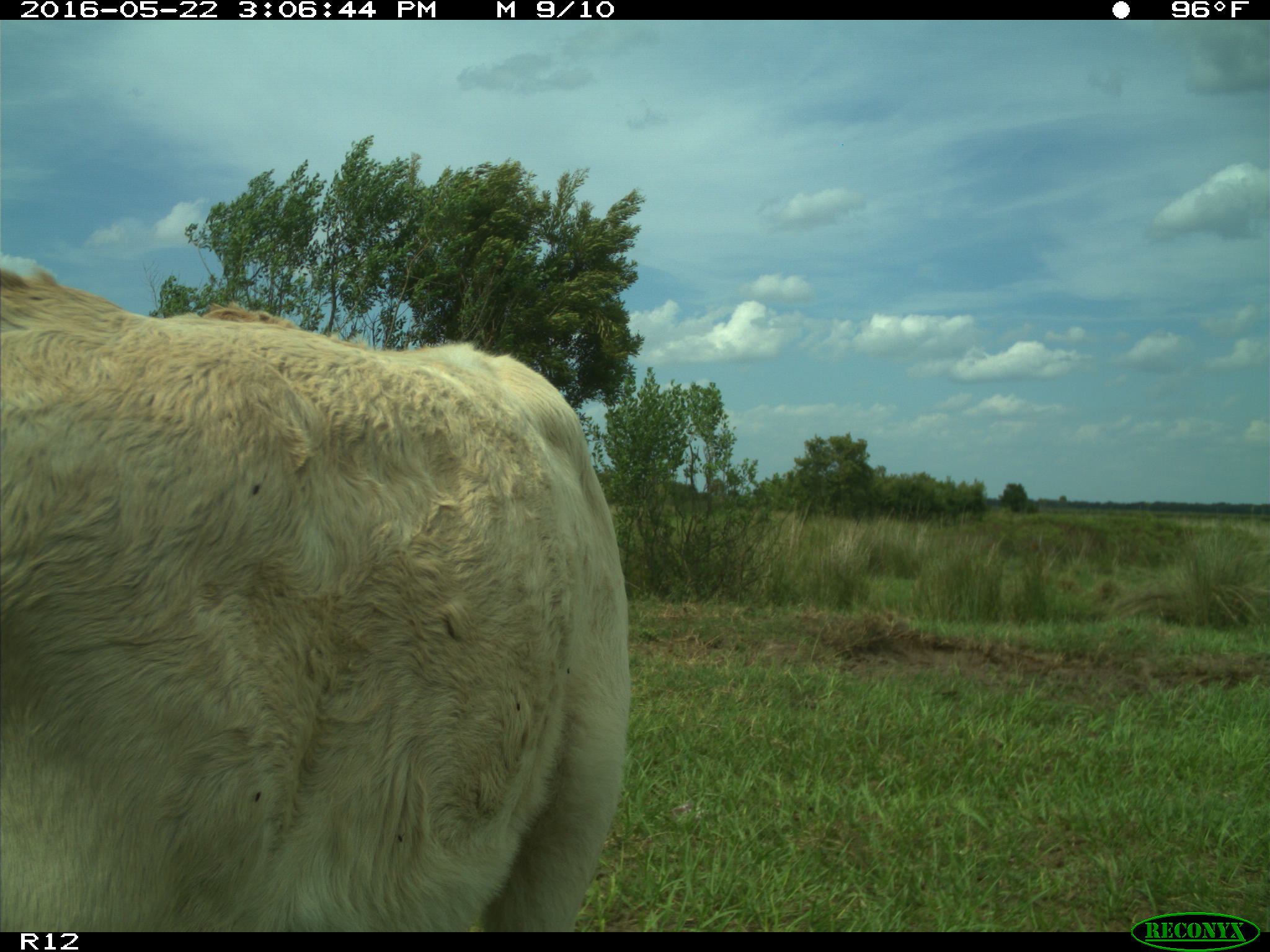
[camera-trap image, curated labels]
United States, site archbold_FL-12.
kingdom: Animalia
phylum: Chordata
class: Mammalia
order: Artiodactyla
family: Bovidae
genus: Bos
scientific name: Bos taurus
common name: domestic cow